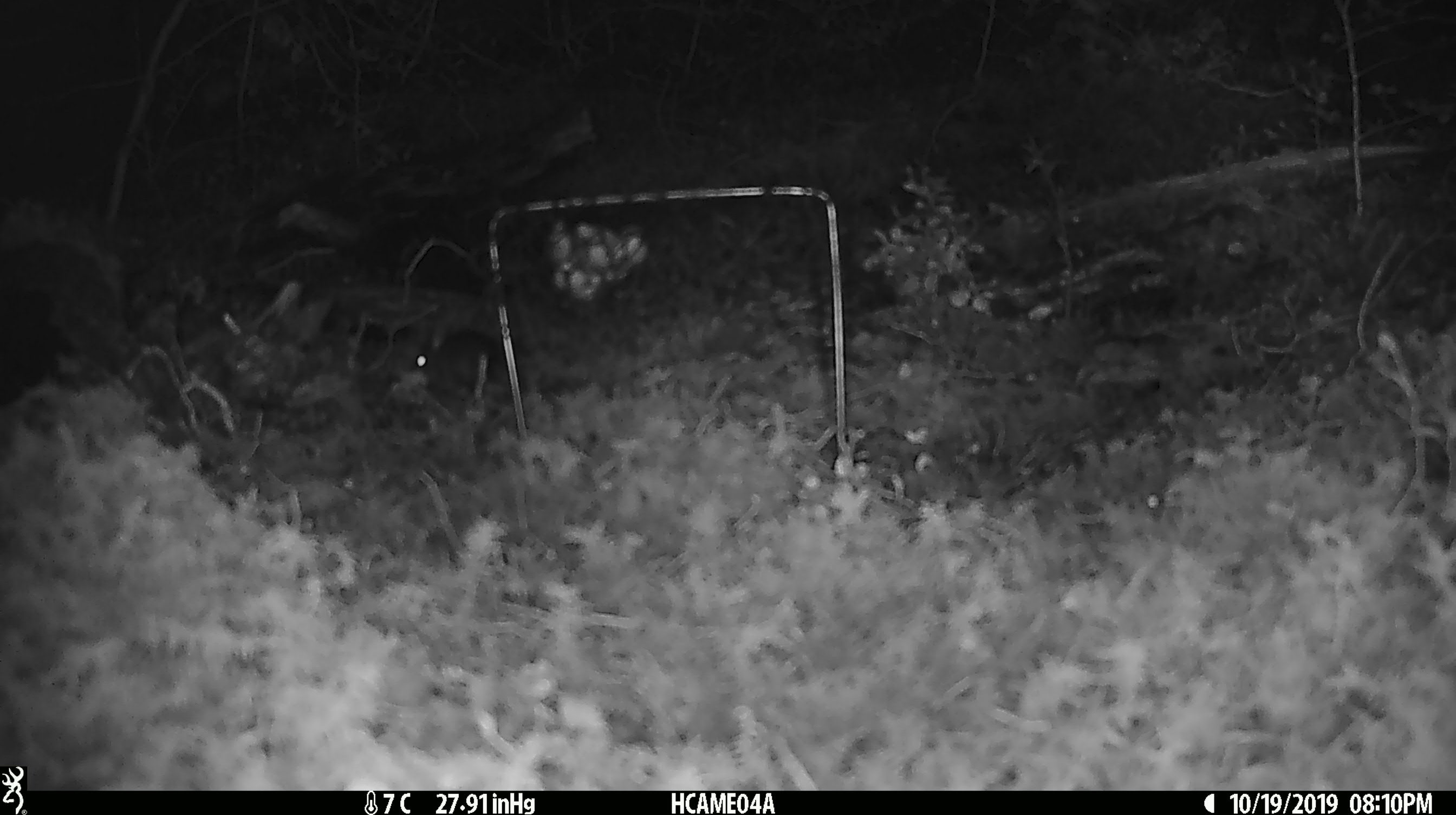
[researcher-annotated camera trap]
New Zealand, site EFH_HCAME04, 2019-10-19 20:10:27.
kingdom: Animalia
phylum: Chordata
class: Mammalia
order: Rodentia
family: Muridae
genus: Mus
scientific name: Mus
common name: mouse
Mouse (Mus).